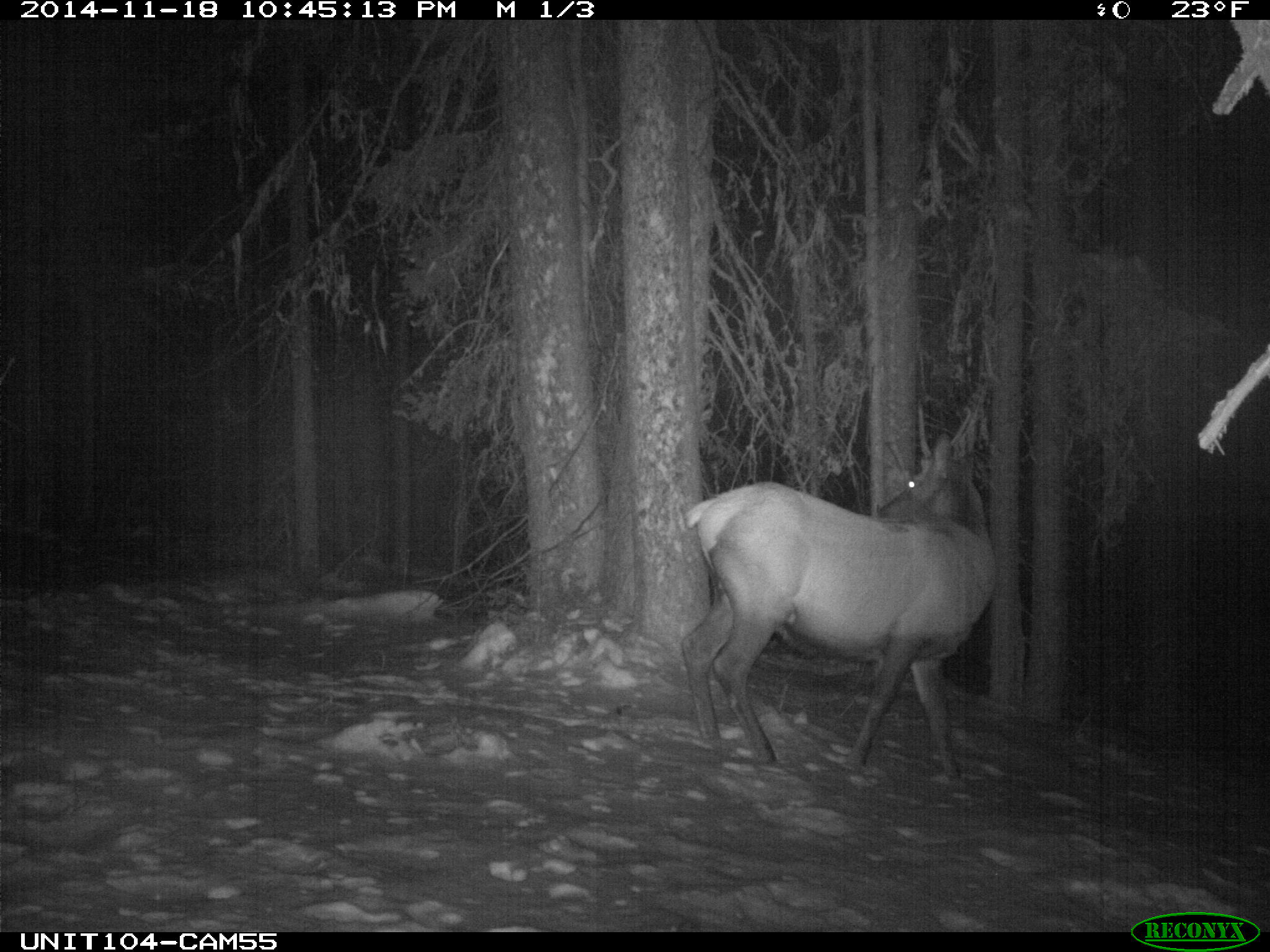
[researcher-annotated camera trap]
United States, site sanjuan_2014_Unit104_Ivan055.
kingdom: Animalia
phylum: Chordata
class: Mammalia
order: Artiodactyla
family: Cervidae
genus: Cervus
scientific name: Cervus elaphus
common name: red deer